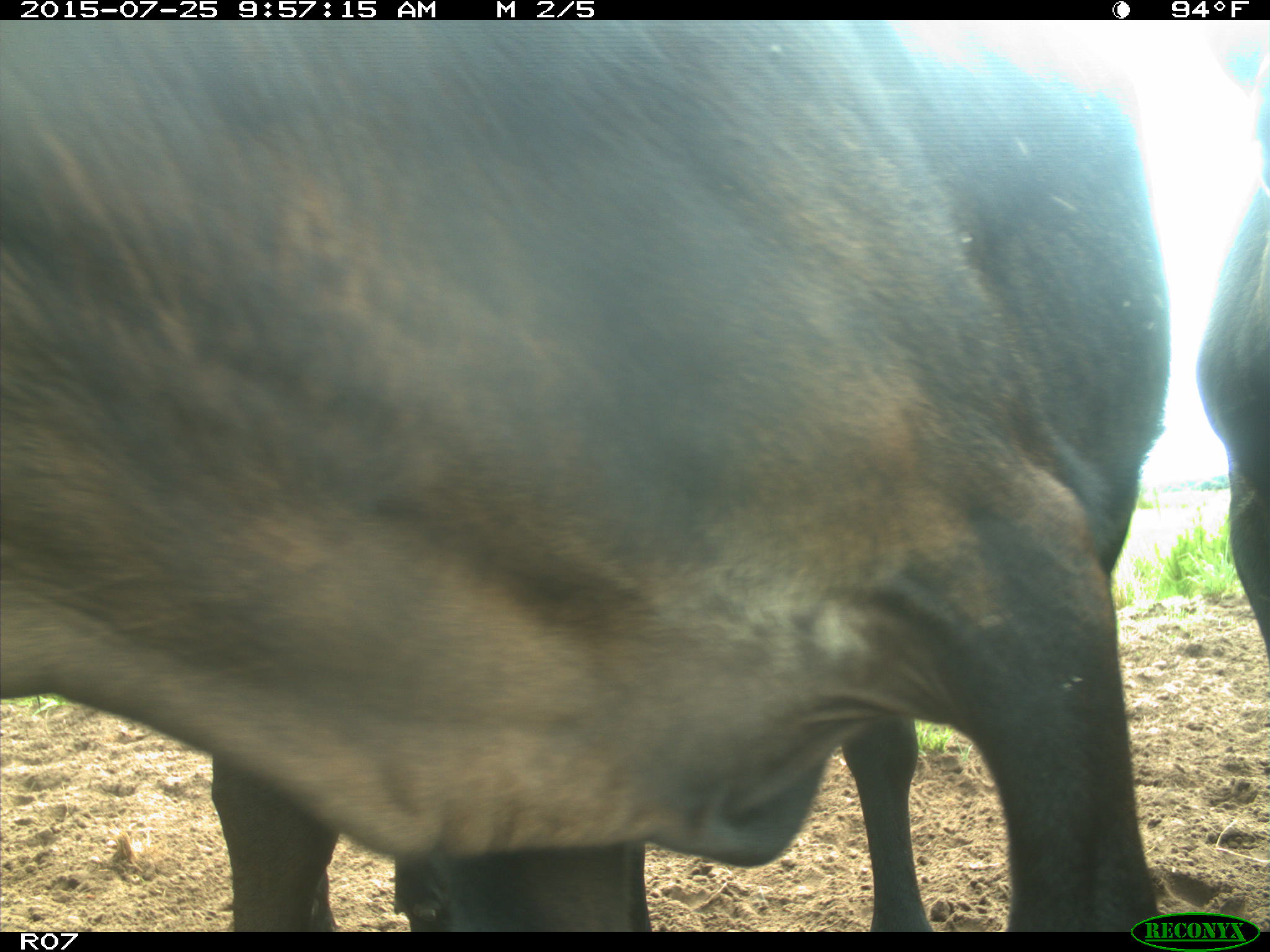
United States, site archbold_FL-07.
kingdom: Animalia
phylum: Chordata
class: Mammalia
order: Artiodactyla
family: Bovidae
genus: Bos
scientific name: Bos taurus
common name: domestic cow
Bos taurus (domestic cow).